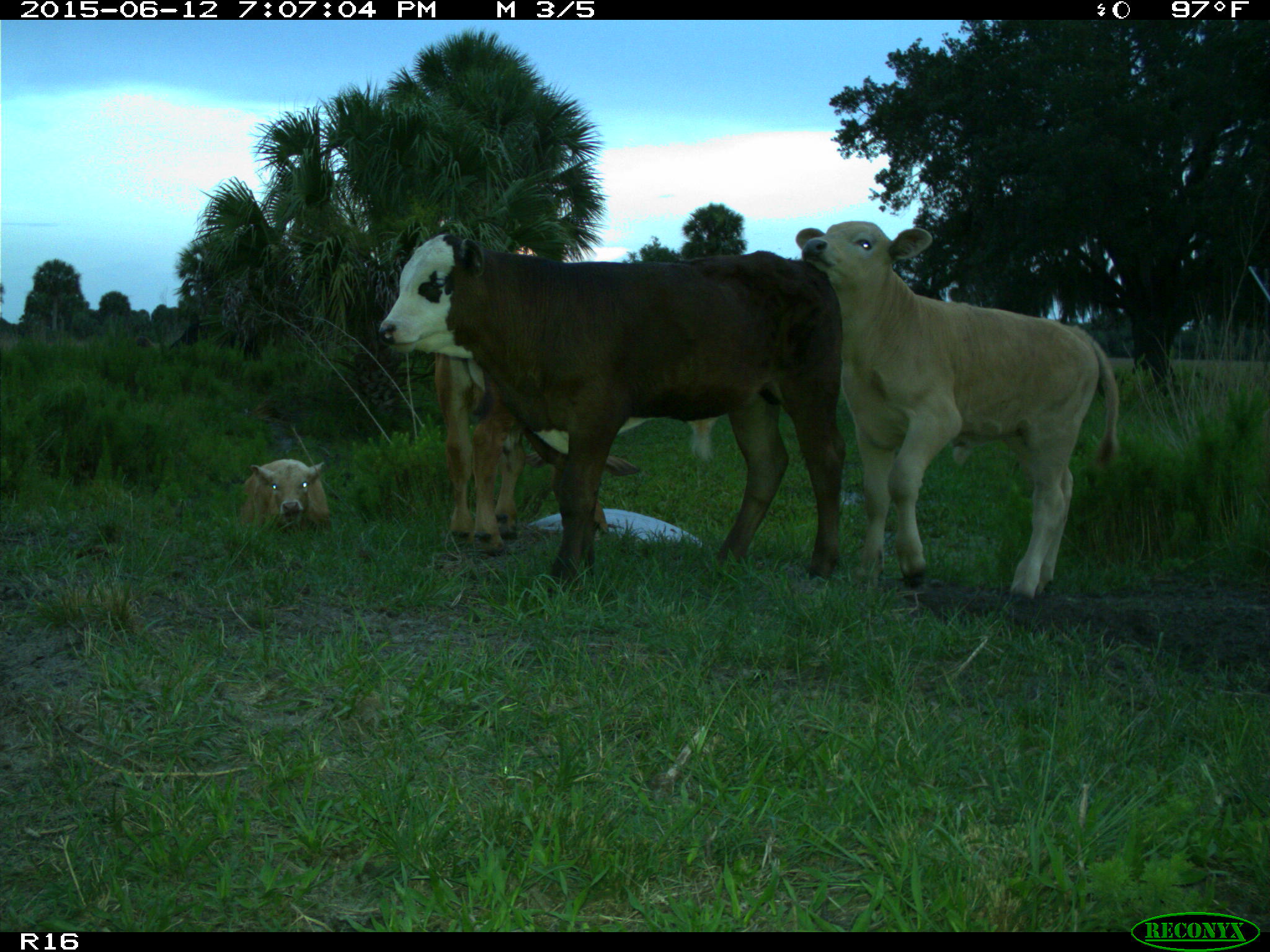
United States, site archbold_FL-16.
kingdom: Animalia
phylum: Chordata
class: Mammalia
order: Artiodactyla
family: Bovidae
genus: Bos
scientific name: Bos taurus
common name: domestic cow